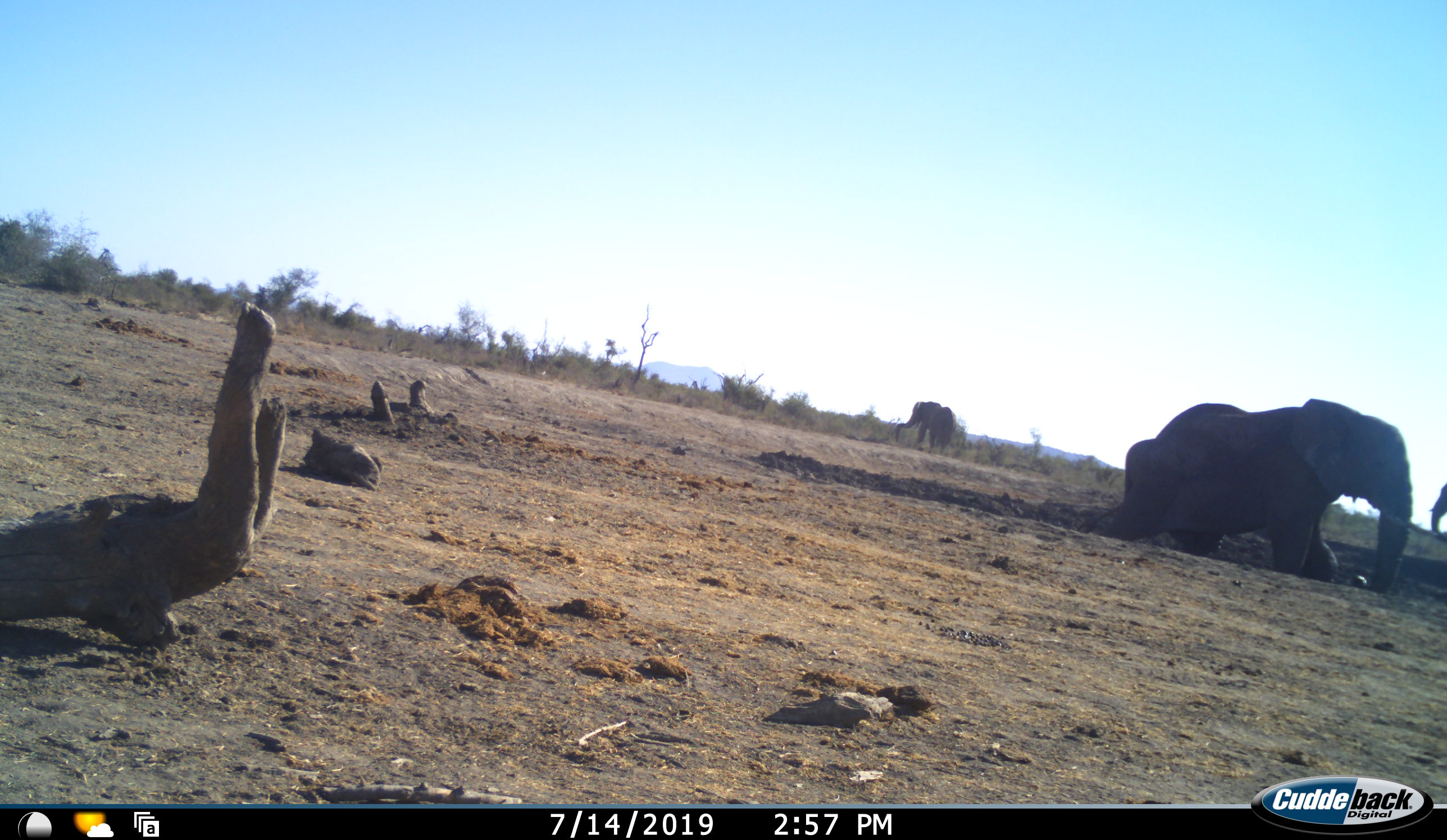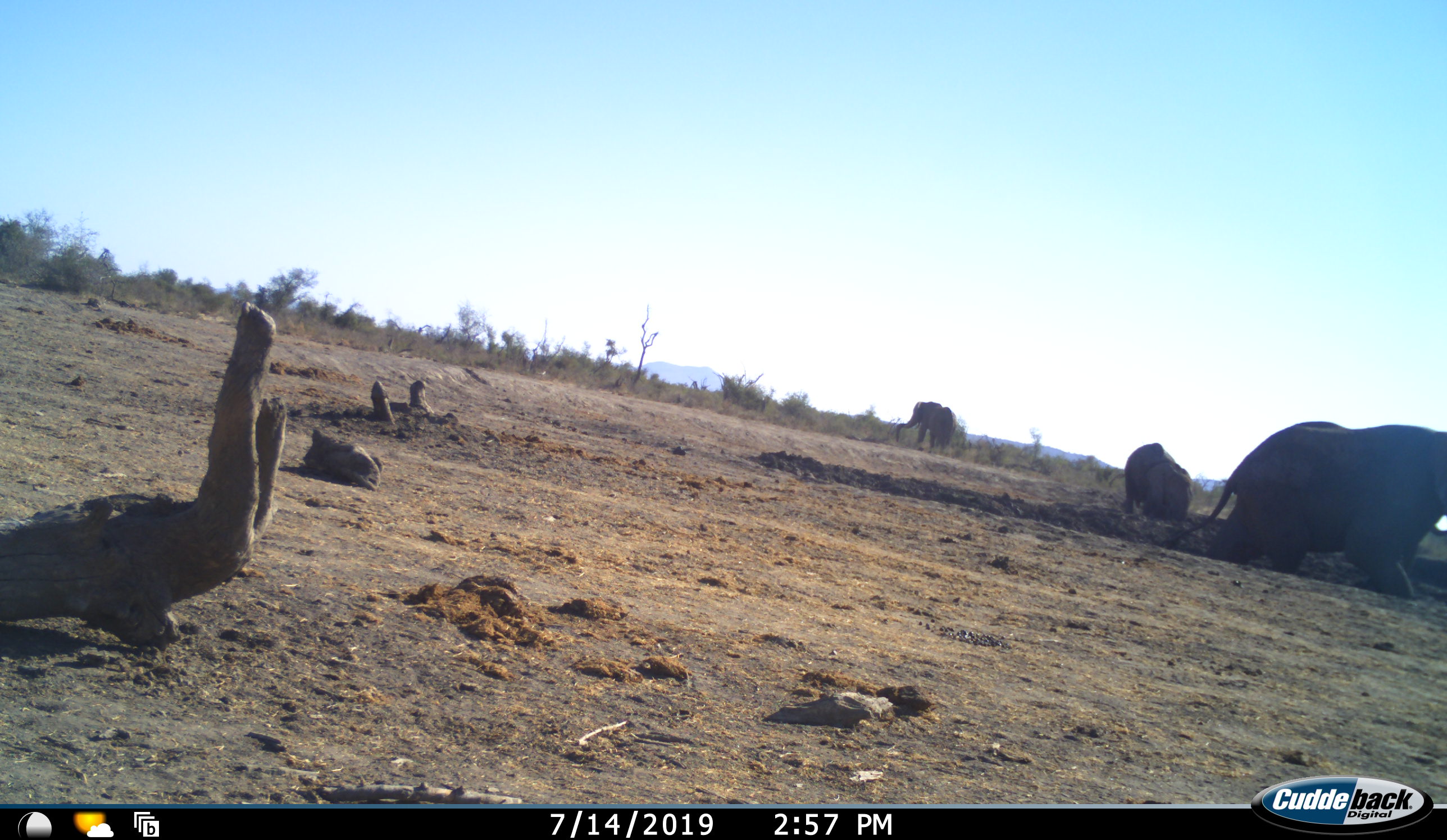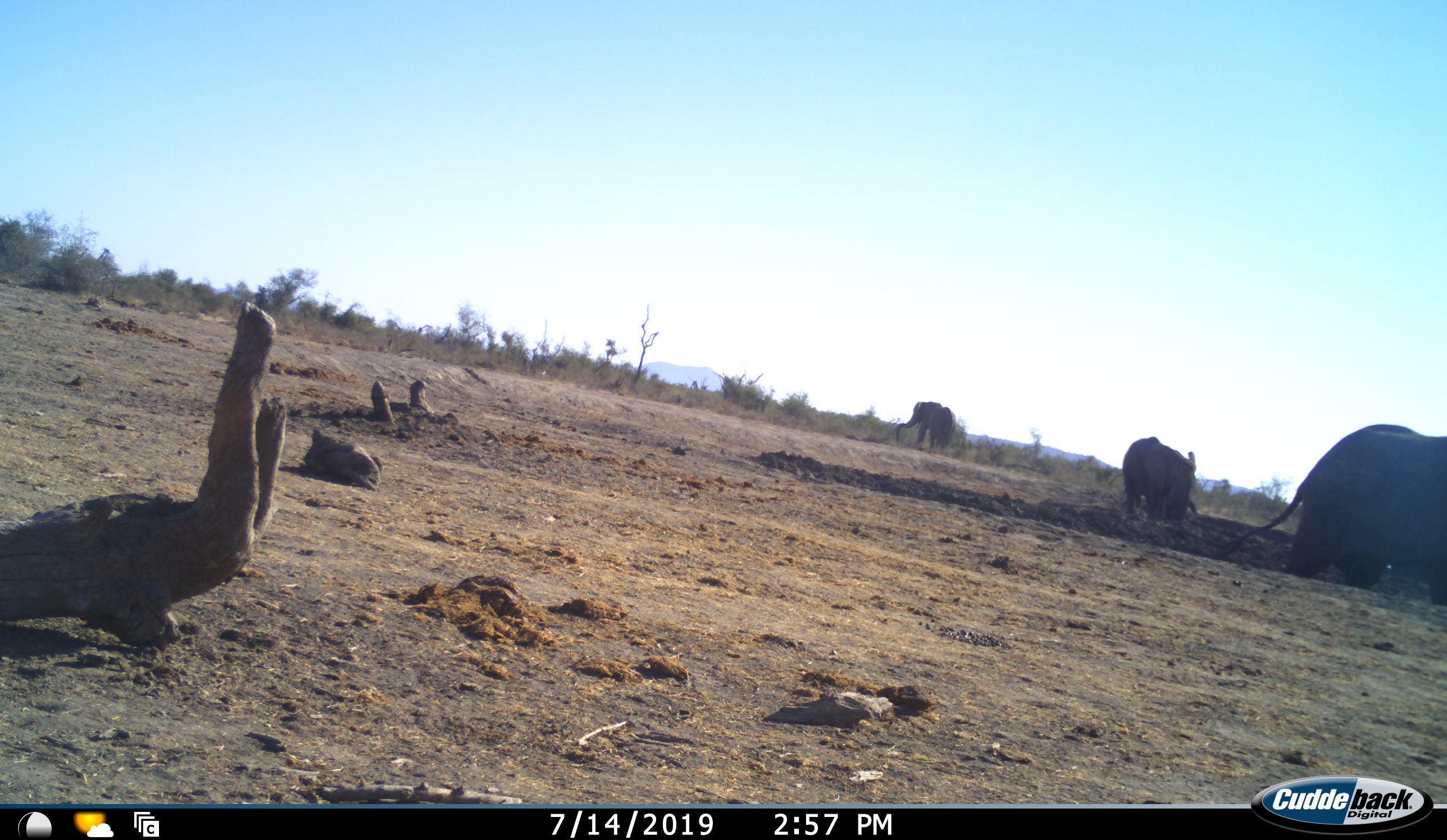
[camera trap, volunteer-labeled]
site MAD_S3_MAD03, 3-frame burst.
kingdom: Animalia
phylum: Chordata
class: Mammalia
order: Proboscidea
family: Elephantidae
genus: Loxodonta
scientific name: Loxodonta africana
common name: african bush elephant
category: elephant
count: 4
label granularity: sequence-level